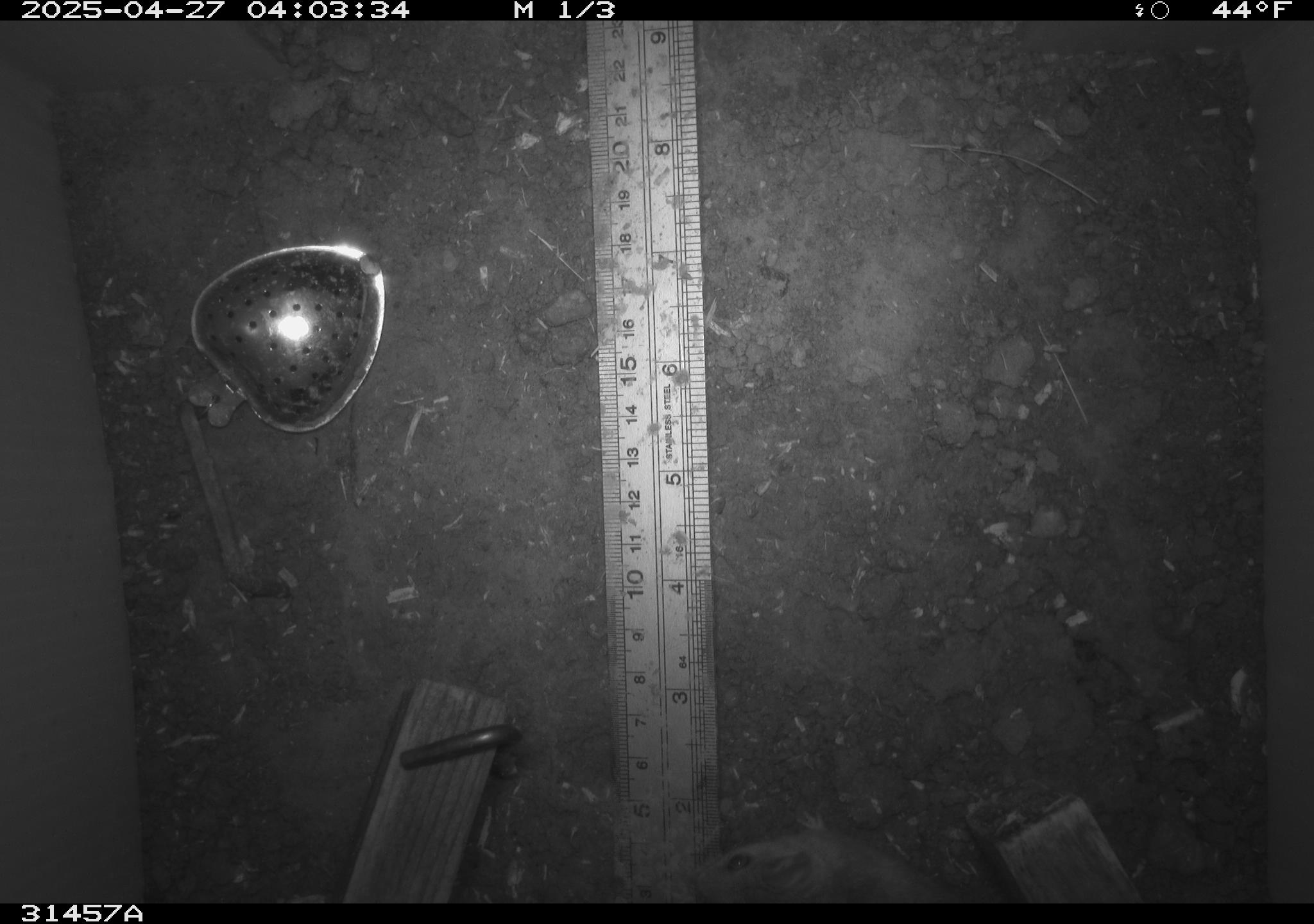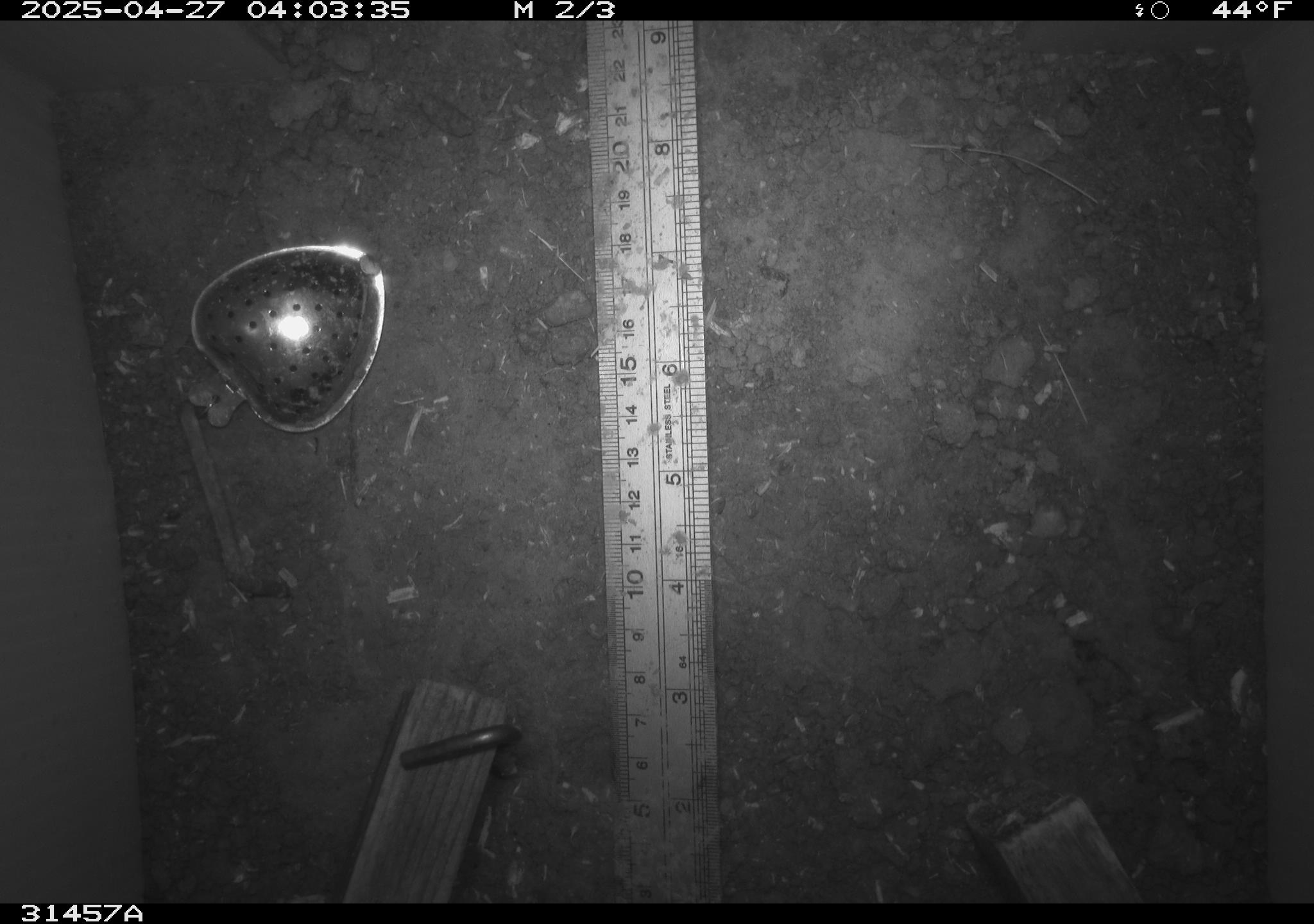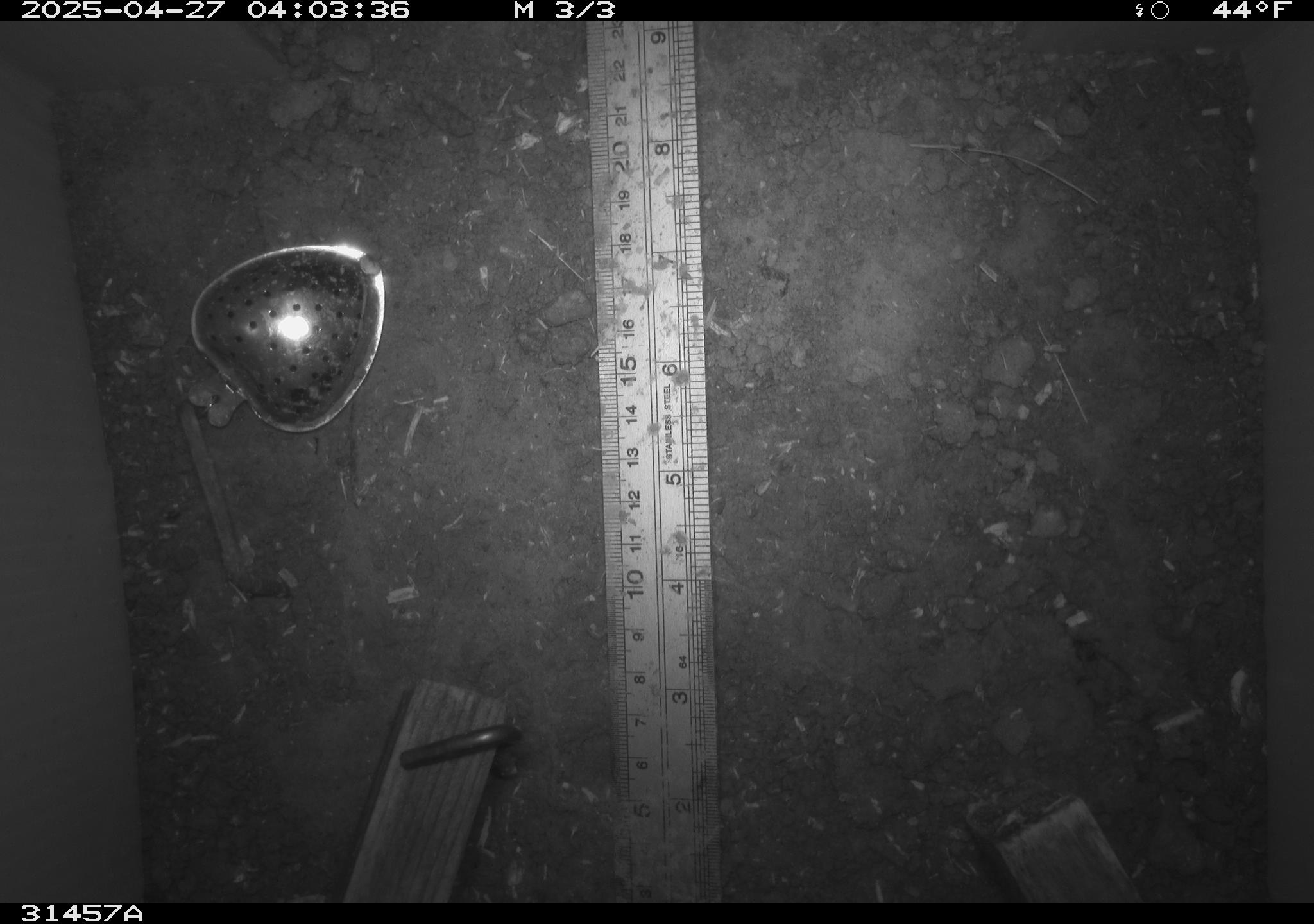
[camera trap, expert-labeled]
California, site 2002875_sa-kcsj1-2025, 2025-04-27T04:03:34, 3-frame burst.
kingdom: Animalia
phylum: Chordata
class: Mammalia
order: Rodentia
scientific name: Rodentia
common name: rodent